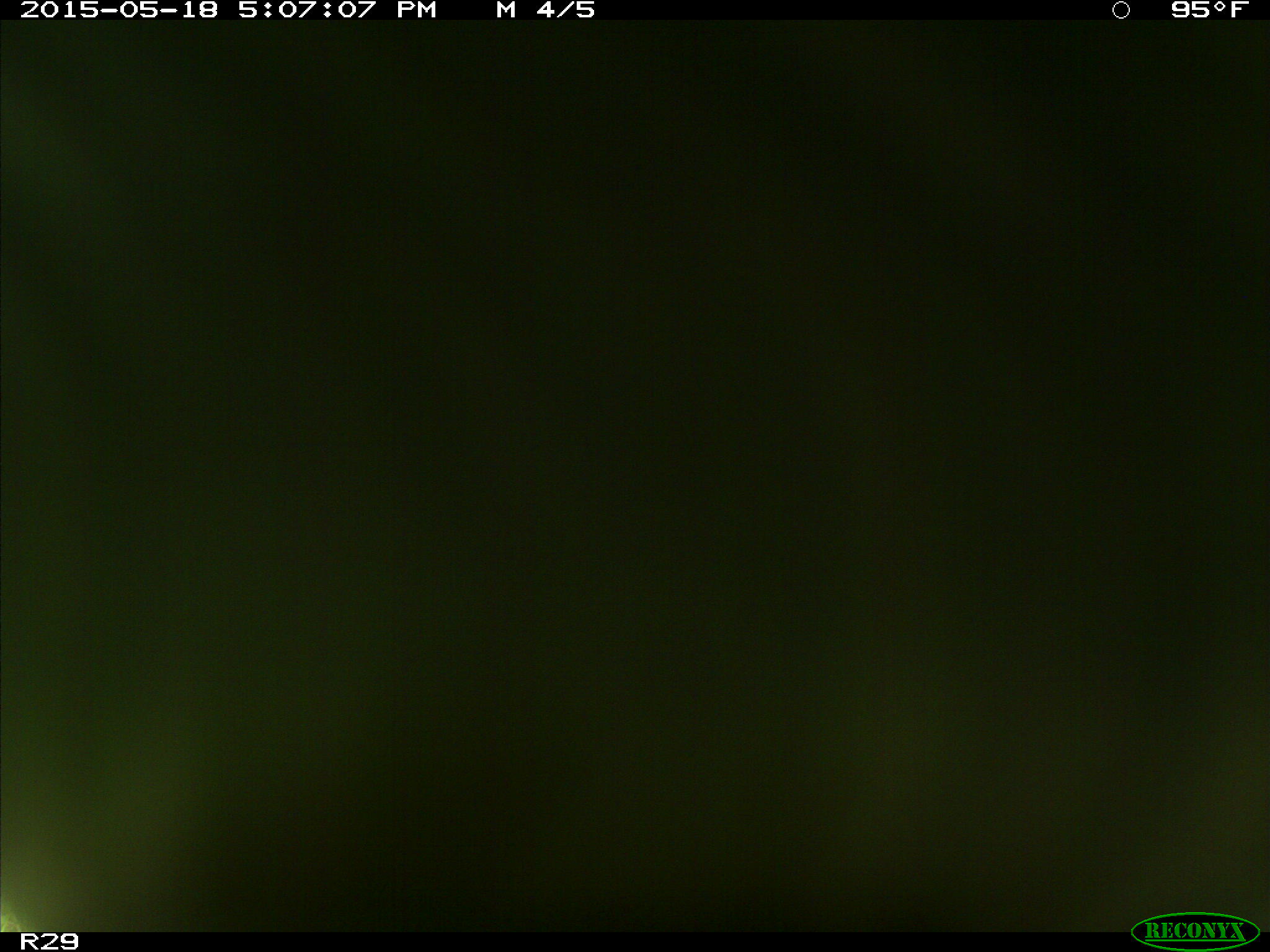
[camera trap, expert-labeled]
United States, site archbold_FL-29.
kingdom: Animalia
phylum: Chordata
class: Mammalia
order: Artiodactyla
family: Bovidae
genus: Bos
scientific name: Bos taurus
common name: domestic cow